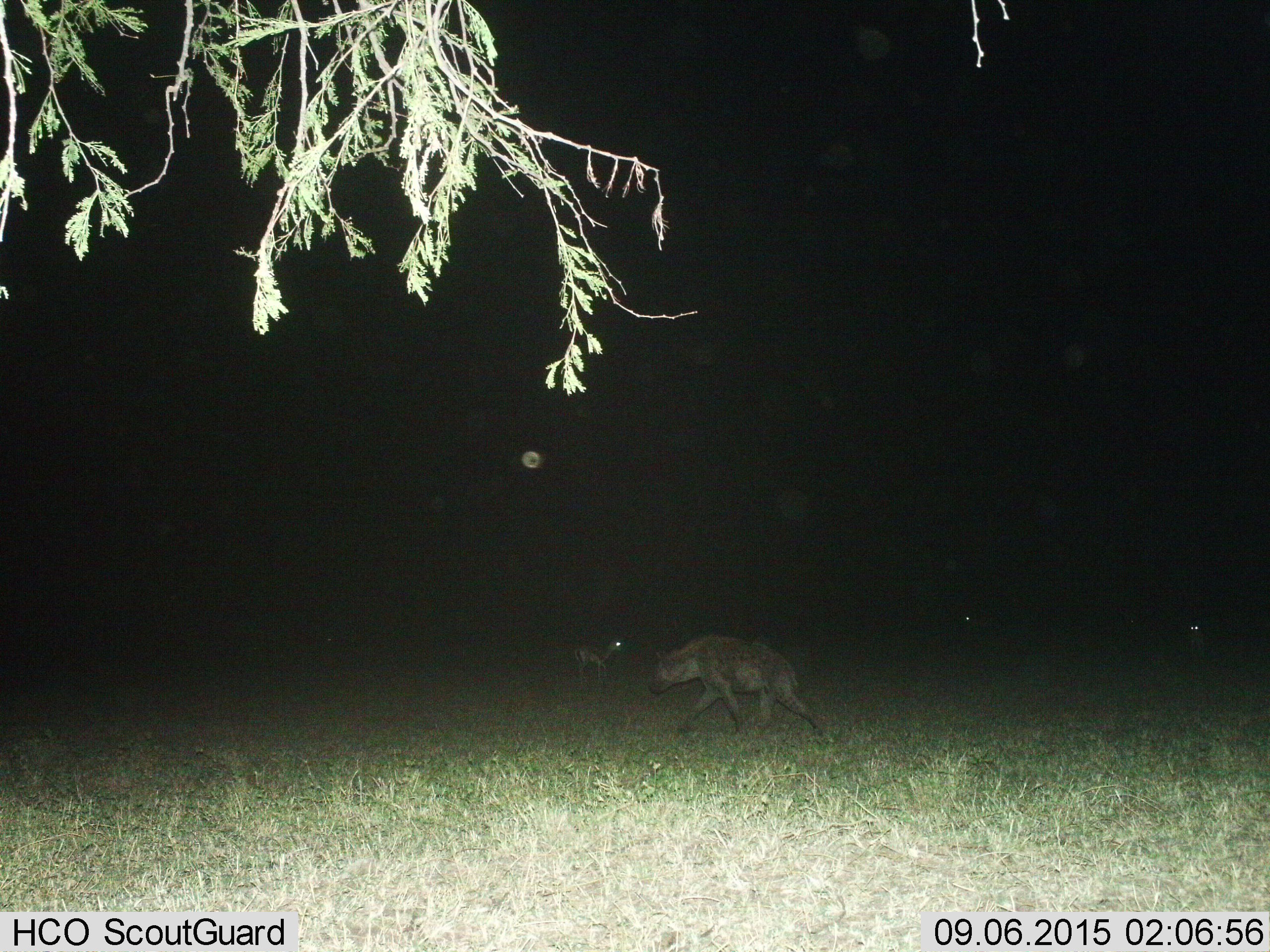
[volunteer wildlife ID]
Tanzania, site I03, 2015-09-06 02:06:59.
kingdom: Animalia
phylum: Chordata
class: Mammalia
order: Carnivora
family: Hyaenidae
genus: Crocuta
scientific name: Crocuta crocuta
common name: spotted hyena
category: hyenaspotted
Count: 1.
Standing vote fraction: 12%.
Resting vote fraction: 0%.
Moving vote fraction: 100%.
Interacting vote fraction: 0%.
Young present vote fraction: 0%.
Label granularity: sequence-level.